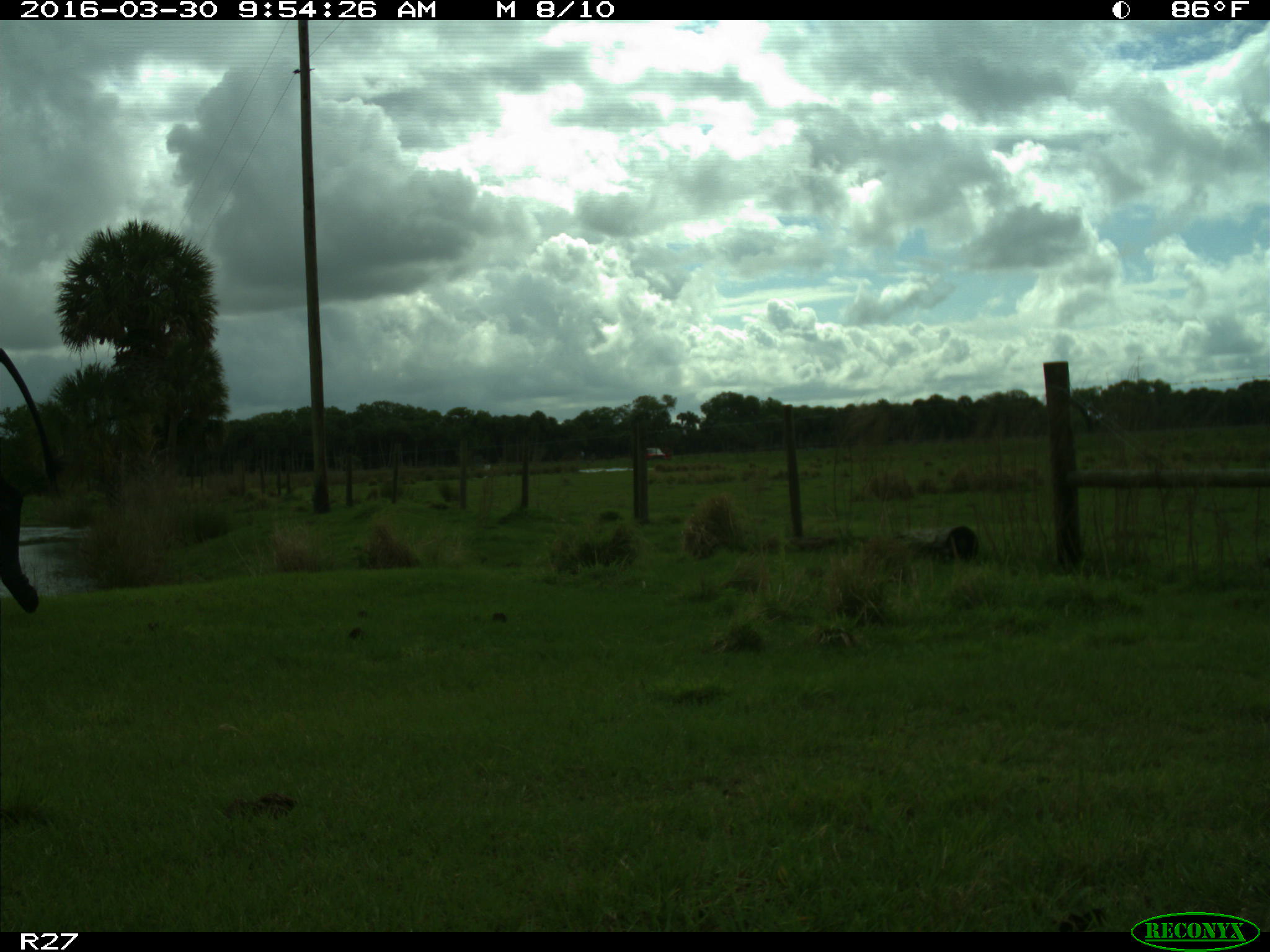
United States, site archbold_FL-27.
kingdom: Animalia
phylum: Chordata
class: Mammalia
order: Artiodactyla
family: Bovidae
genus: Bos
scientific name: Bos taurus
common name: domestic cow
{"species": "Bos taurus (domestic cow)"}